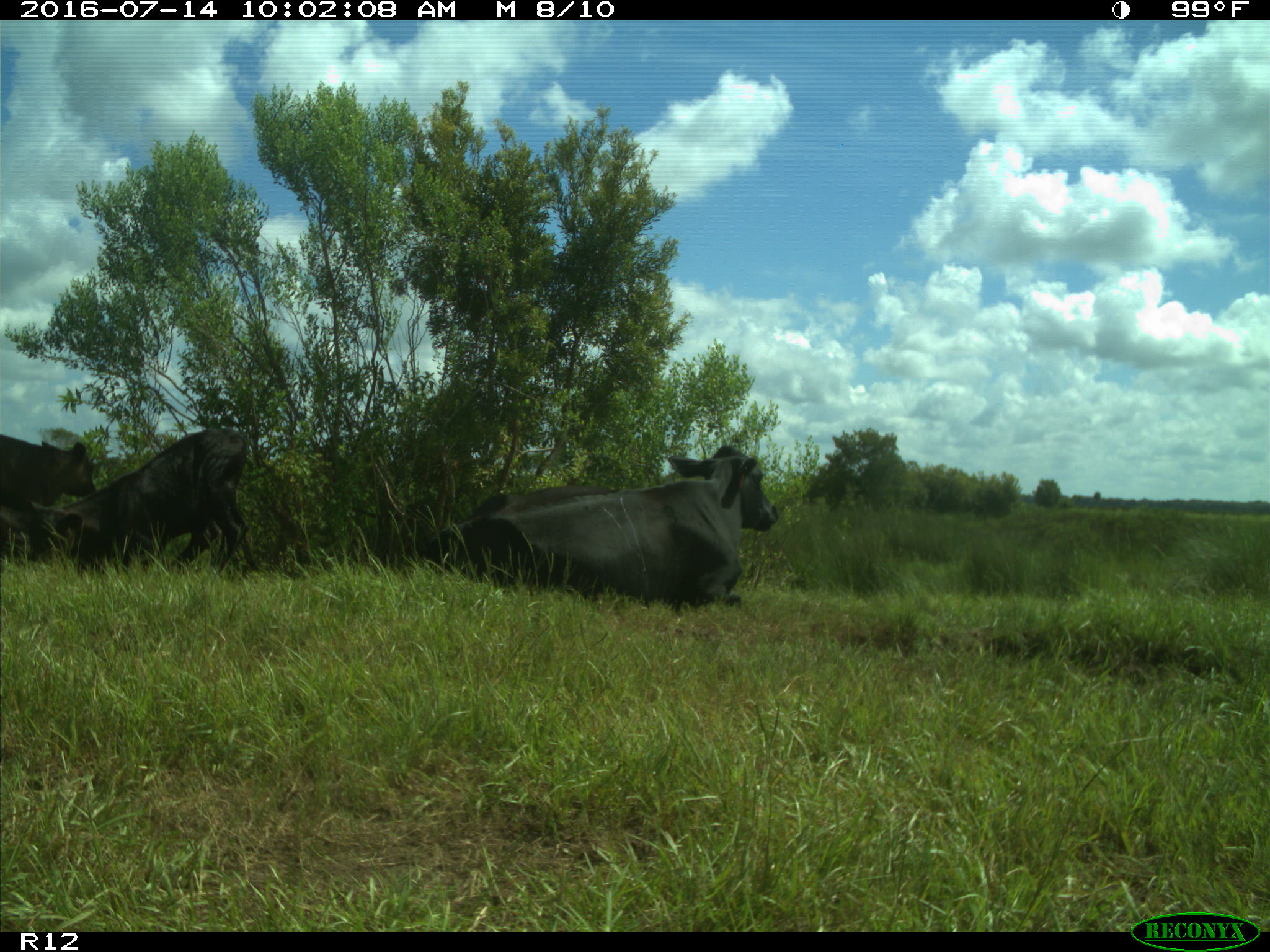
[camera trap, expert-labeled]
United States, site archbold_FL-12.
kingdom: Animalia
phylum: Chordata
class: Mammalia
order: Artiodactyla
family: Bovidae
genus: Bos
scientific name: Bos taurus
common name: domestic cow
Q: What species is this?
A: Bos taurus (domestic cow).